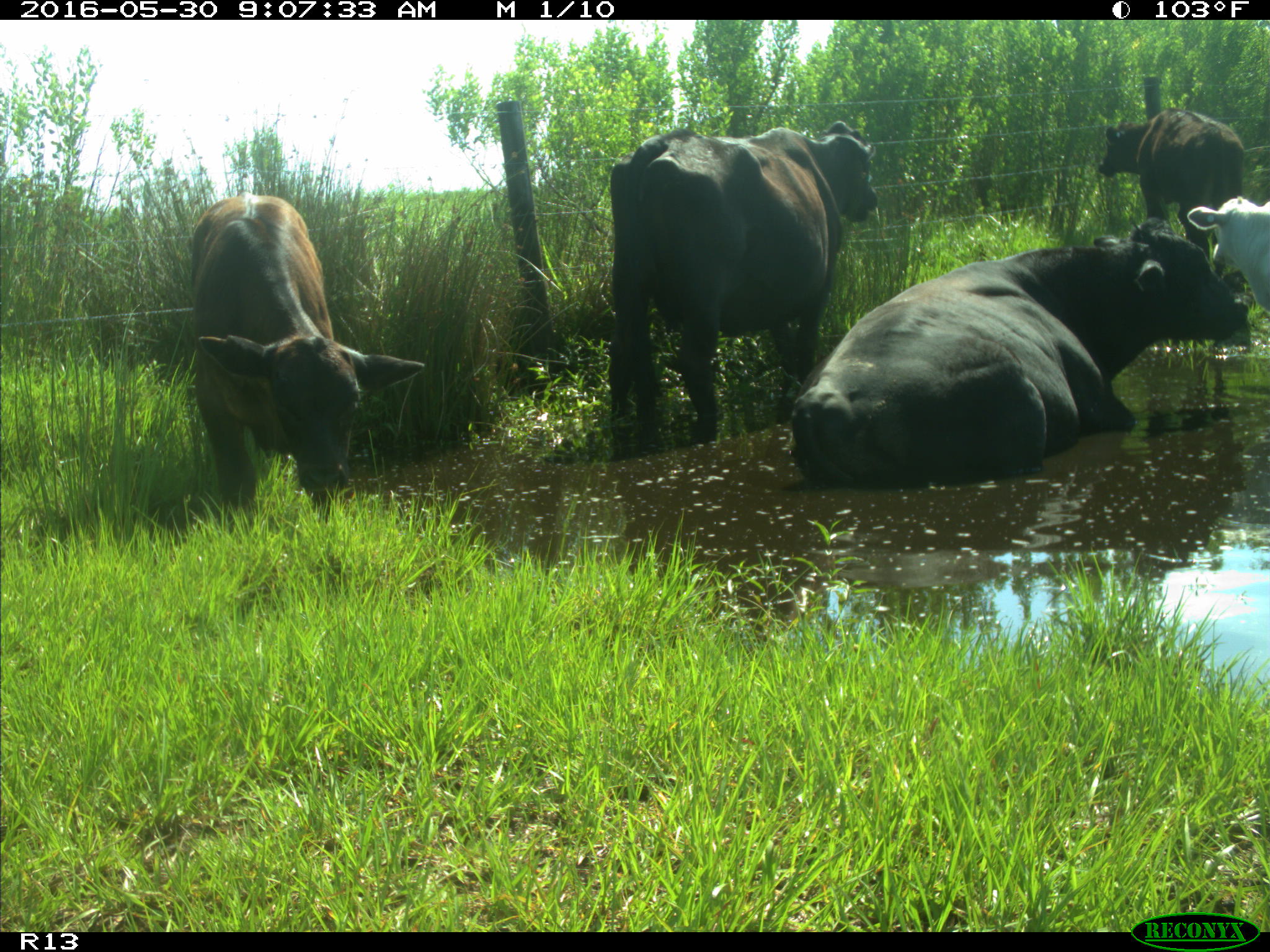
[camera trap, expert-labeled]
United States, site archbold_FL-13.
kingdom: Animalia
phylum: Chordata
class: Mammalia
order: Artiodactyla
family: Bovidae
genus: Bos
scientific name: Bos taurus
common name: domestic cow